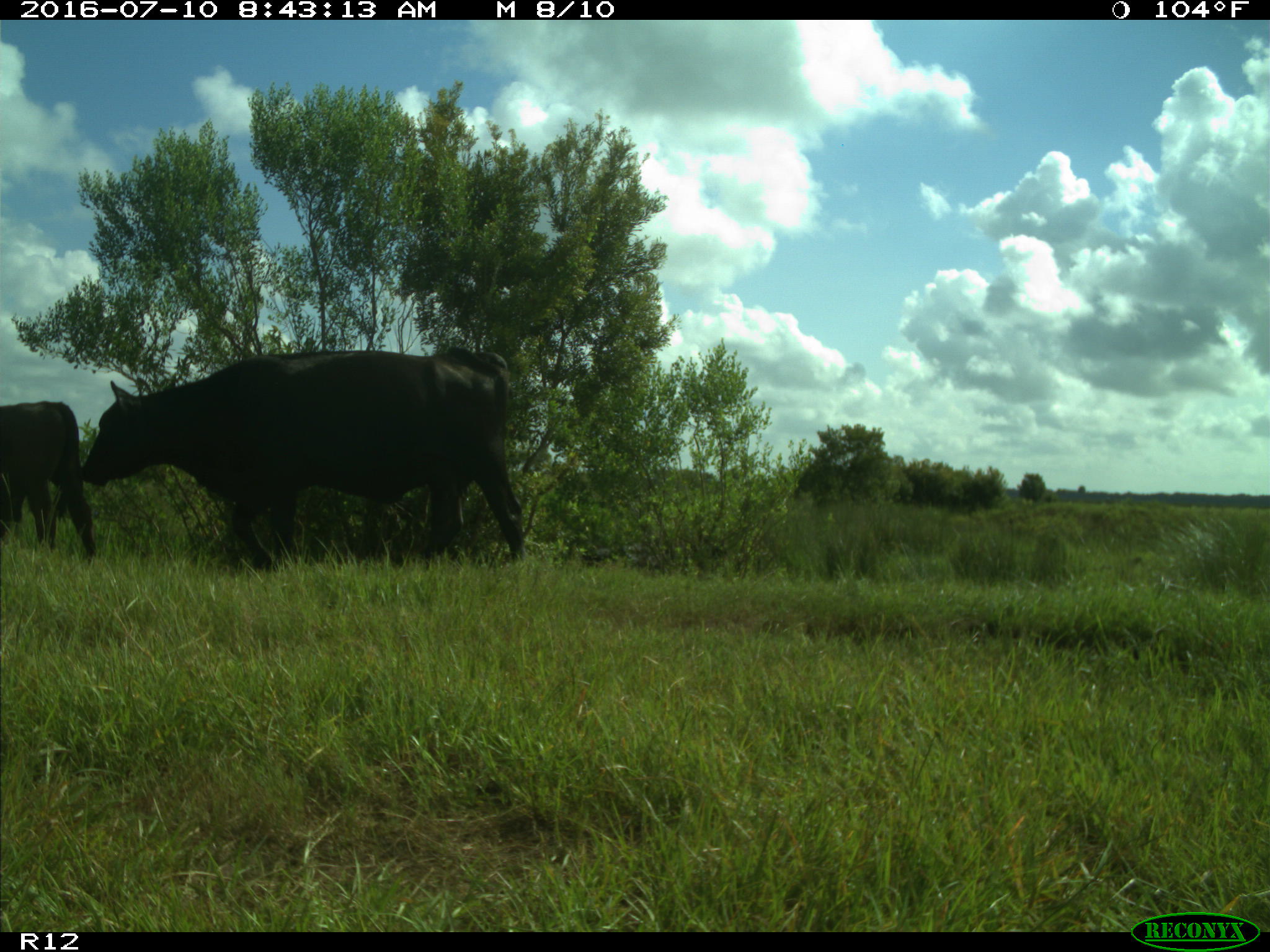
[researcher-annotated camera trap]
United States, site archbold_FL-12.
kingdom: Animalia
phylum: Chordata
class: Mammalia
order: Artiodactyla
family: Bovidae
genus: Bos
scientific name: Bos taurus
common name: domestic cow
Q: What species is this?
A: Bos taurus (domestic cow).